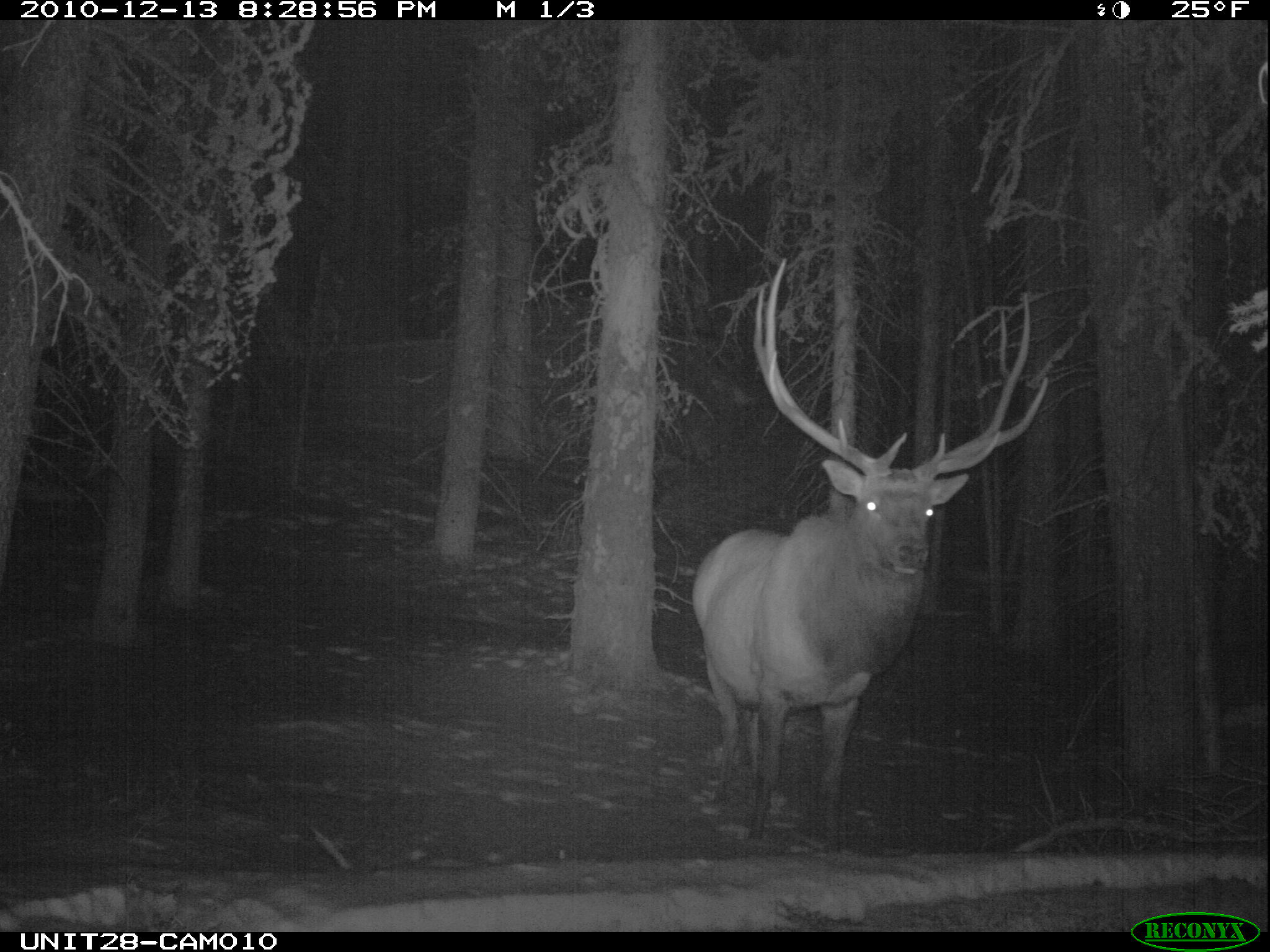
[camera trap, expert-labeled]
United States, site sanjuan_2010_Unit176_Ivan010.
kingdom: Animalia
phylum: Chordata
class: Mammalia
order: Artiodactyla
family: Cervidae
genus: Cervus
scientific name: Cervus elaphus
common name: red deer